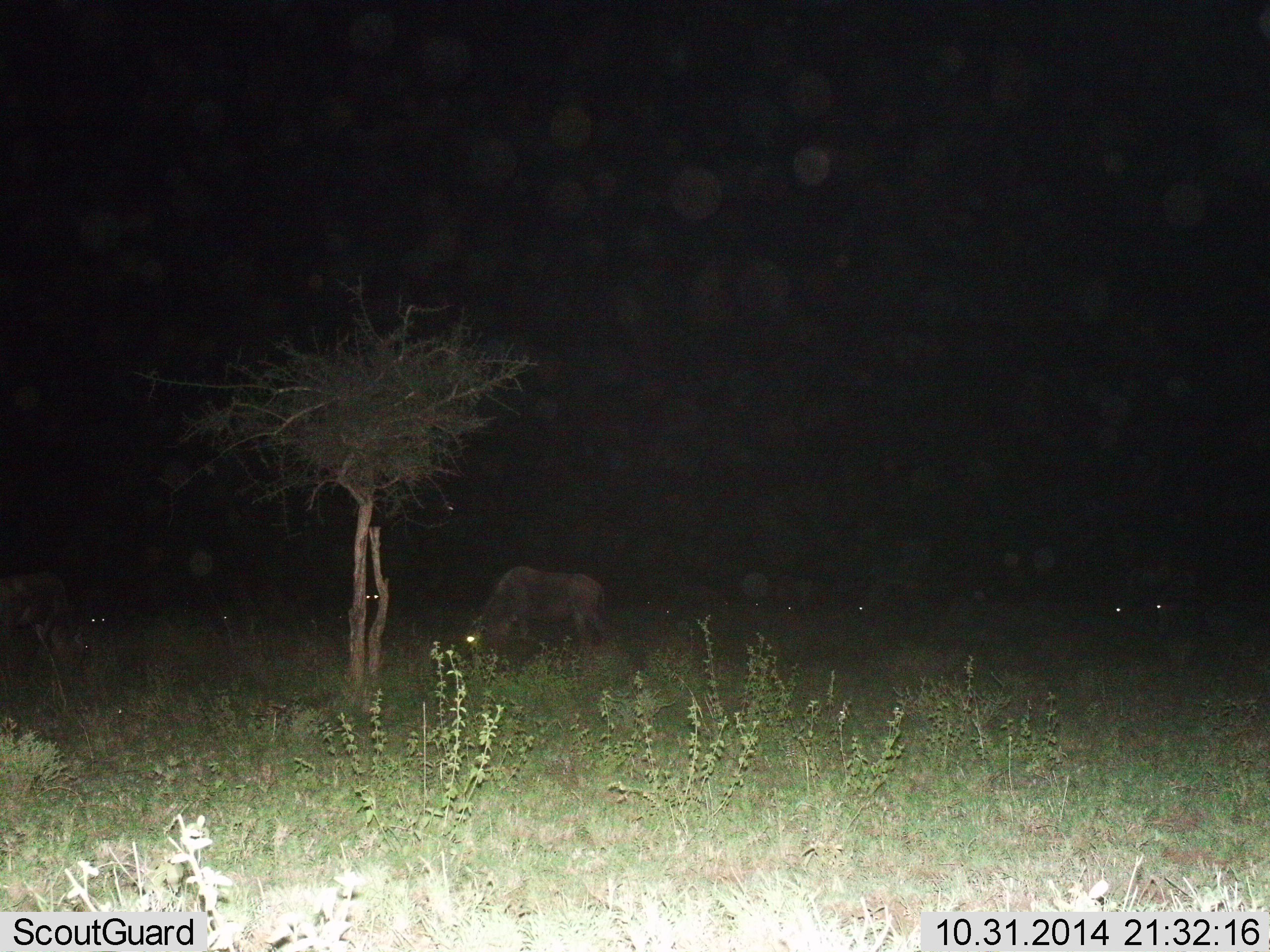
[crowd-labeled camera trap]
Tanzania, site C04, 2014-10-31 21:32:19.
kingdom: Animalia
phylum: Chordata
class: Mammalia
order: Artiodactyla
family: Bovidae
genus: Connochaetes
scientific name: Connochaetes taurinus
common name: blue wildebeest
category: wildebeest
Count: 7.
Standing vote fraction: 36%.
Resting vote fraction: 9%.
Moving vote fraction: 9%.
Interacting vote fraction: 0%.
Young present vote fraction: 0%.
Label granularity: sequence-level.